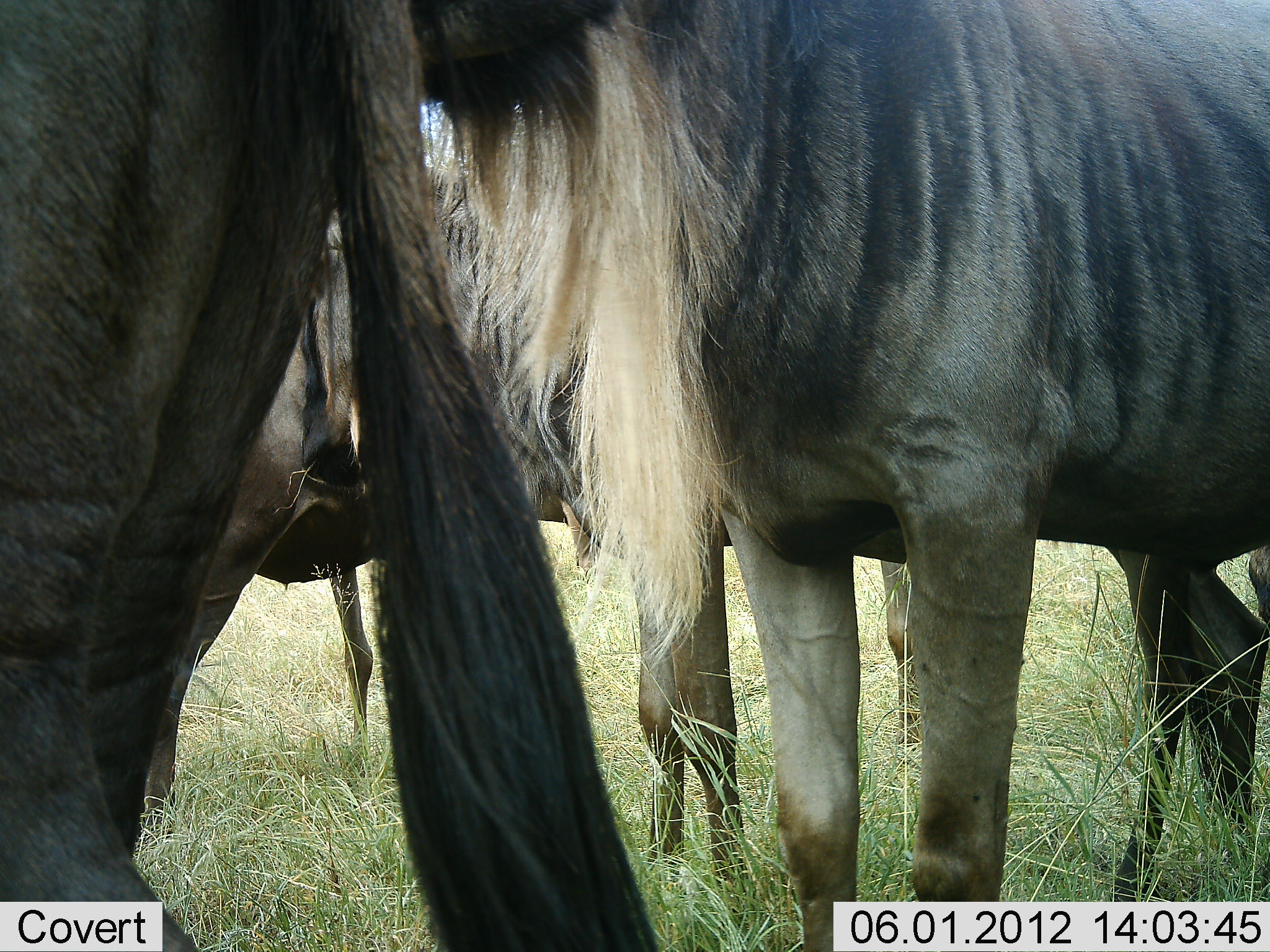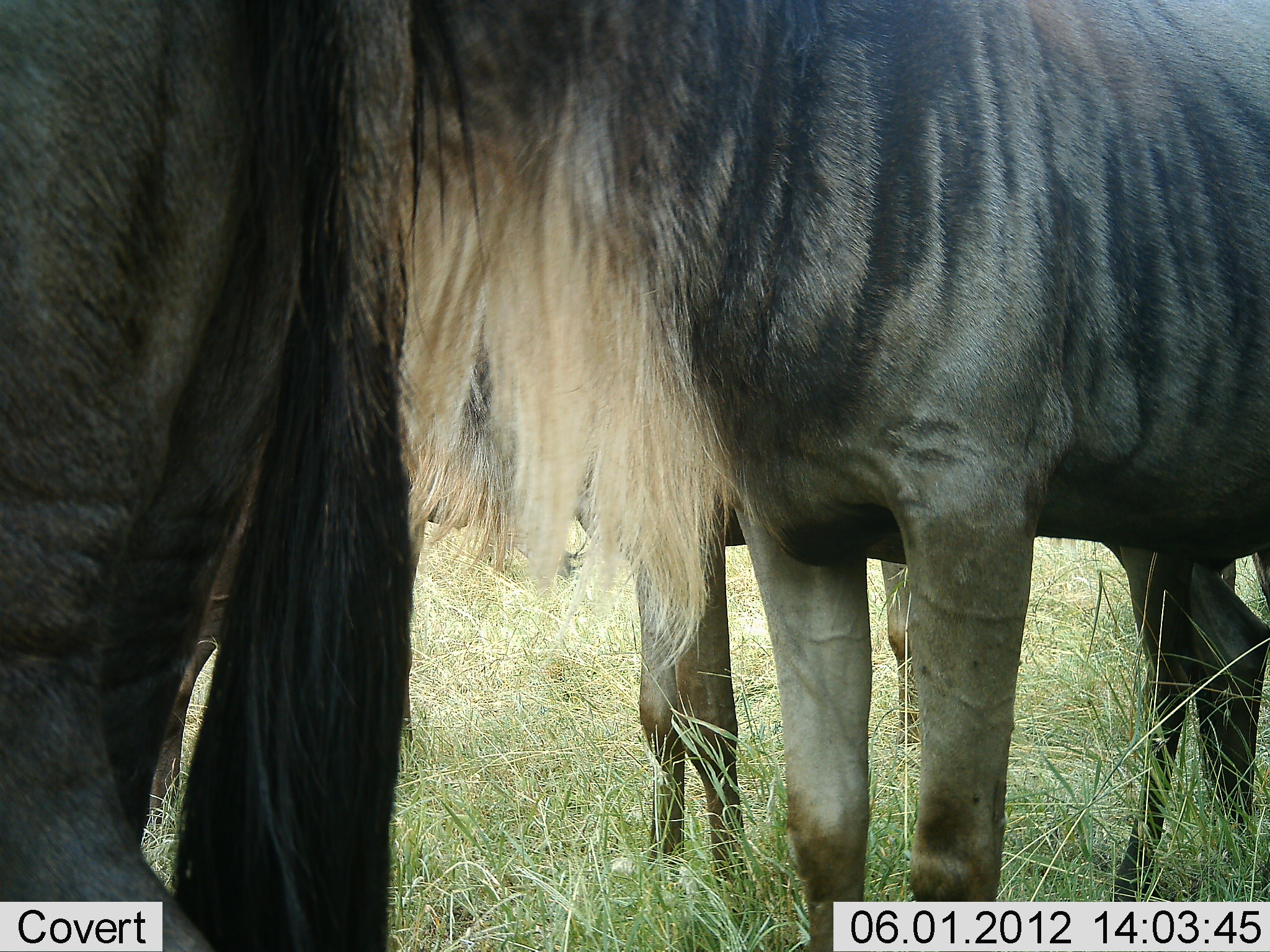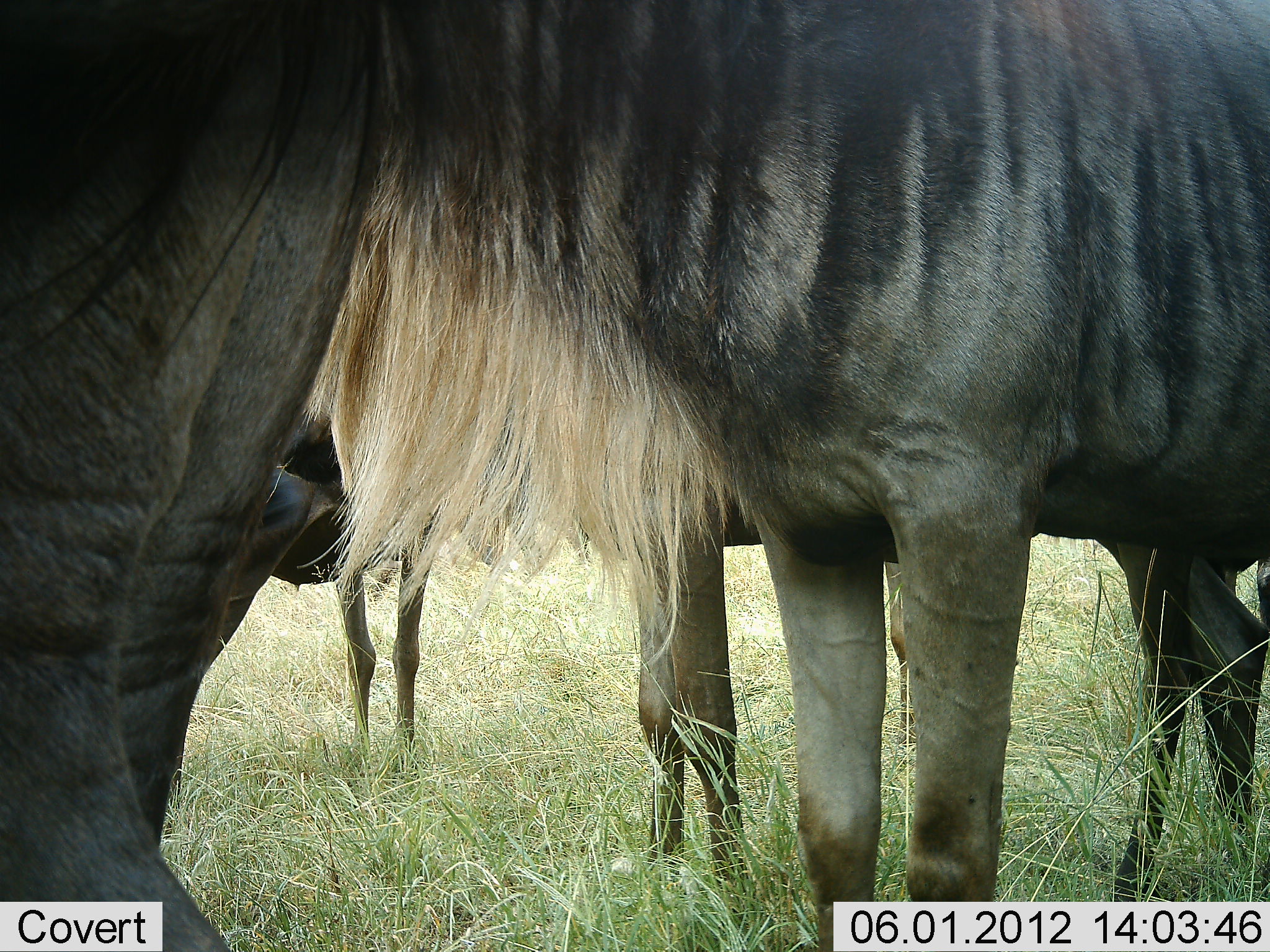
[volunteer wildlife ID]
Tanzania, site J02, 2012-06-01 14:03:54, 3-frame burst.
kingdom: Animalia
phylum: Chordata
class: Mammalia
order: Artiodactyla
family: Bovidae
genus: Connochaetes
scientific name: Connochaetes taurinus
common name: blue wildebeest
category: wildebeest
Wildebeest (blue wildebeest) (Connochaetes taurinus), count 4. Behavior (volunteer vote fractions): standing 100%, resting 0%, moving 0%, interacting 0%. Young present (vote fraction): 0%. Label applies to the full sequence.